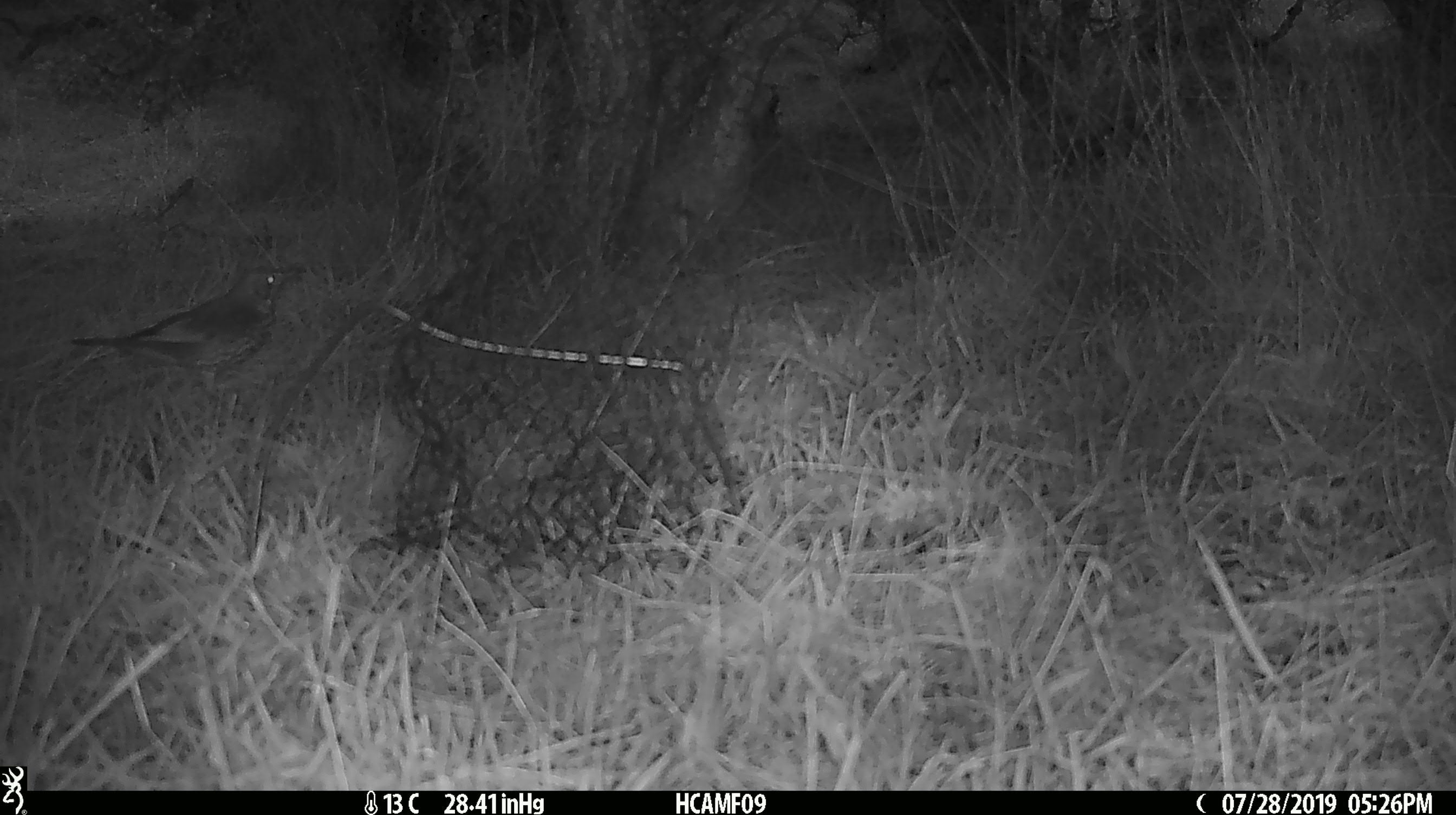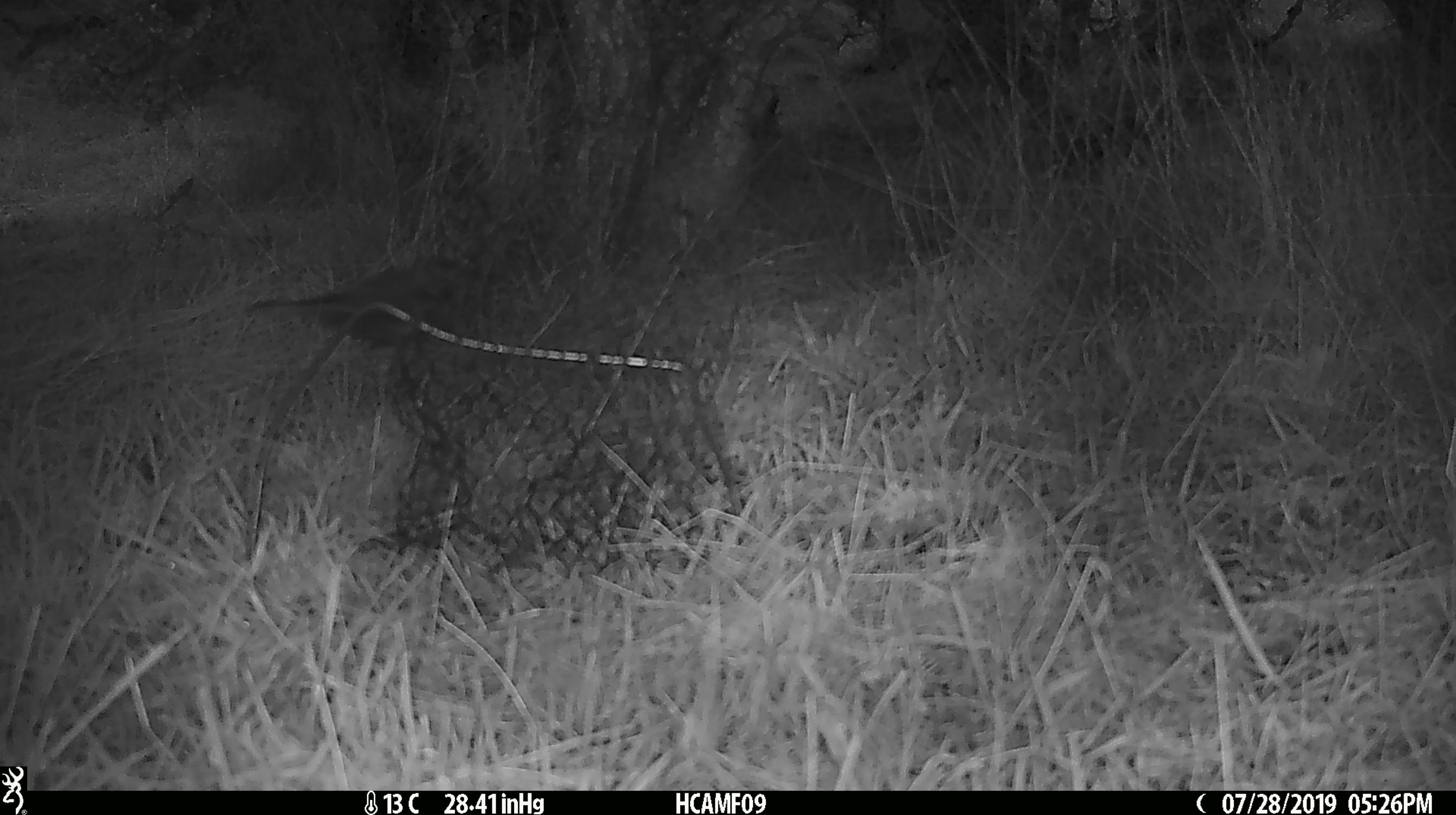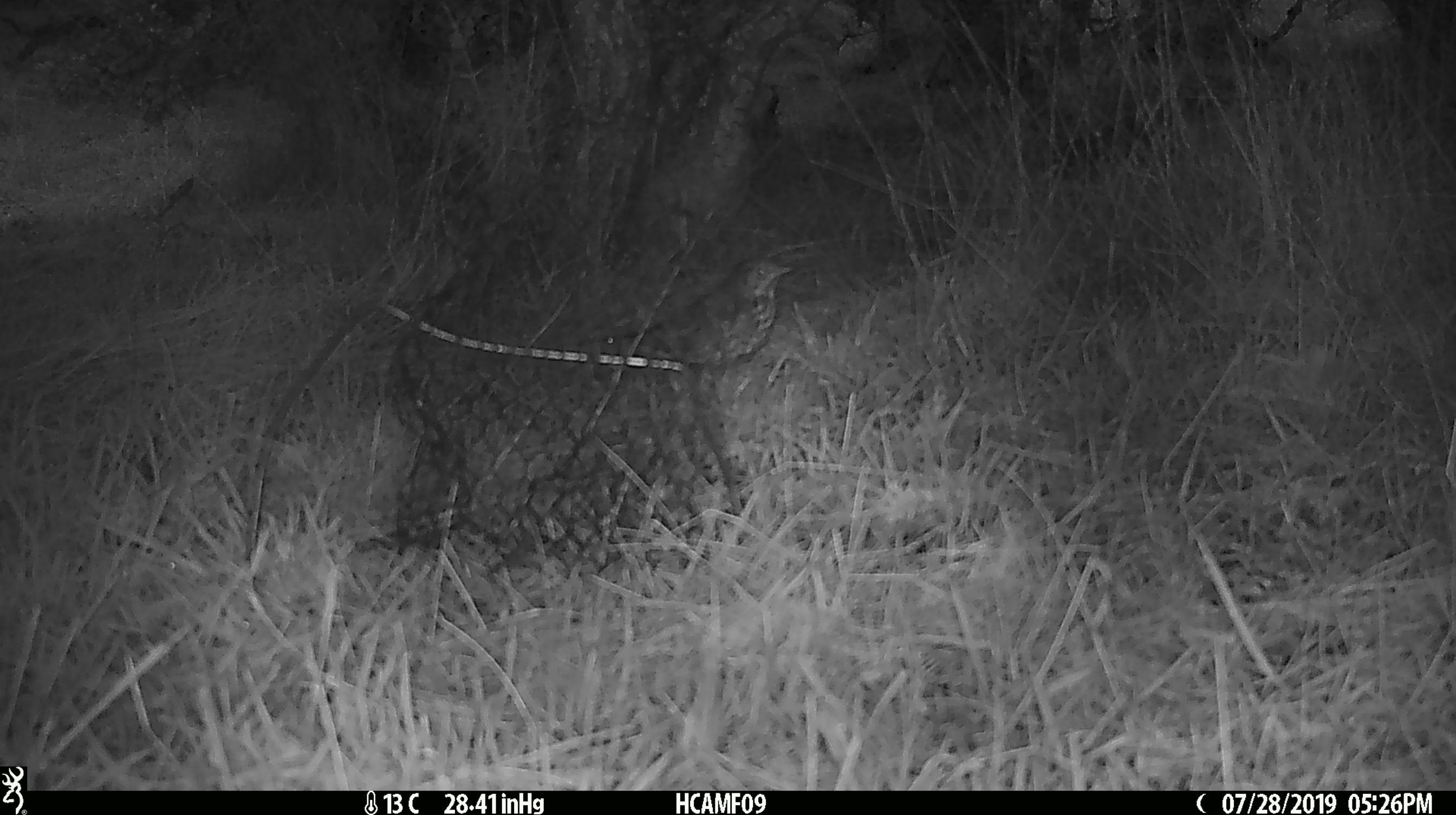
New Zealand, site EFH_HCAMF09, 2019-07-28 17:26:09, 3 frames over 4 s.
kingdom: Animalia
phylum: Chordata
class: Aves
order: Passeriformes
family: Turdidae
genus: Turdus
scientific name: Turdus philomelos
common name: song thrush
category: thrush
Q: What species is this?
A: Thrush (song thrush) (Turdus philomelos).